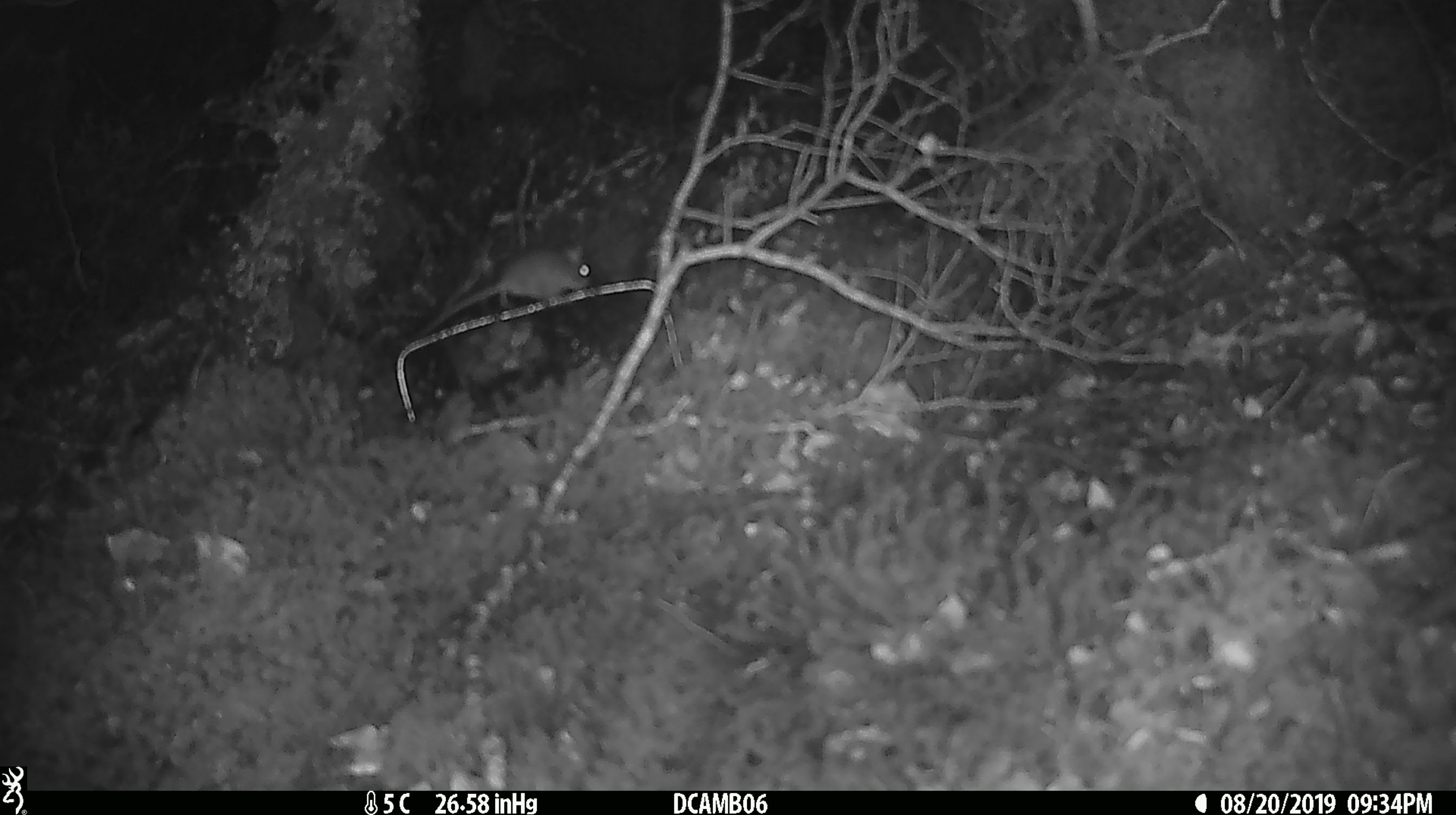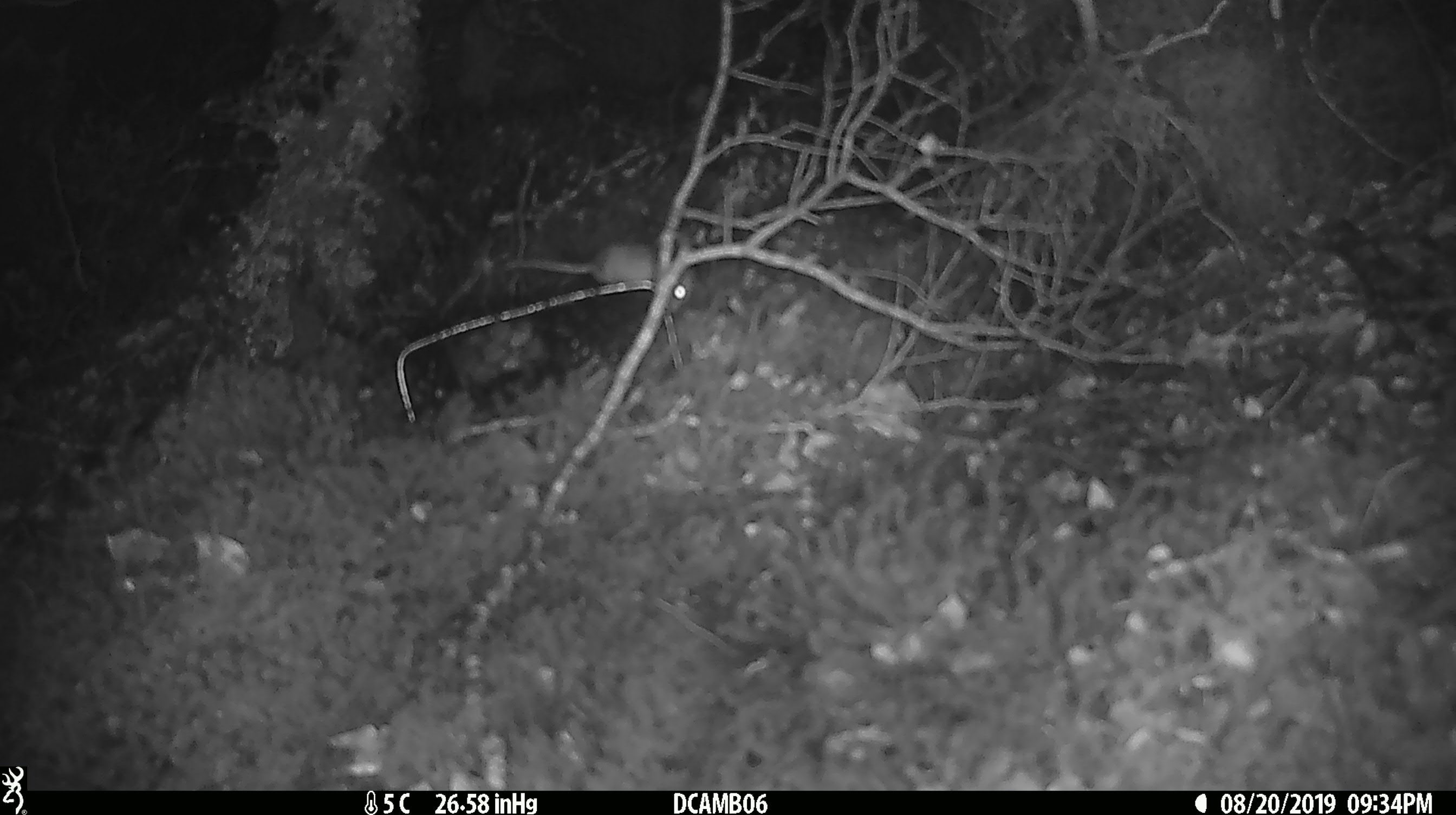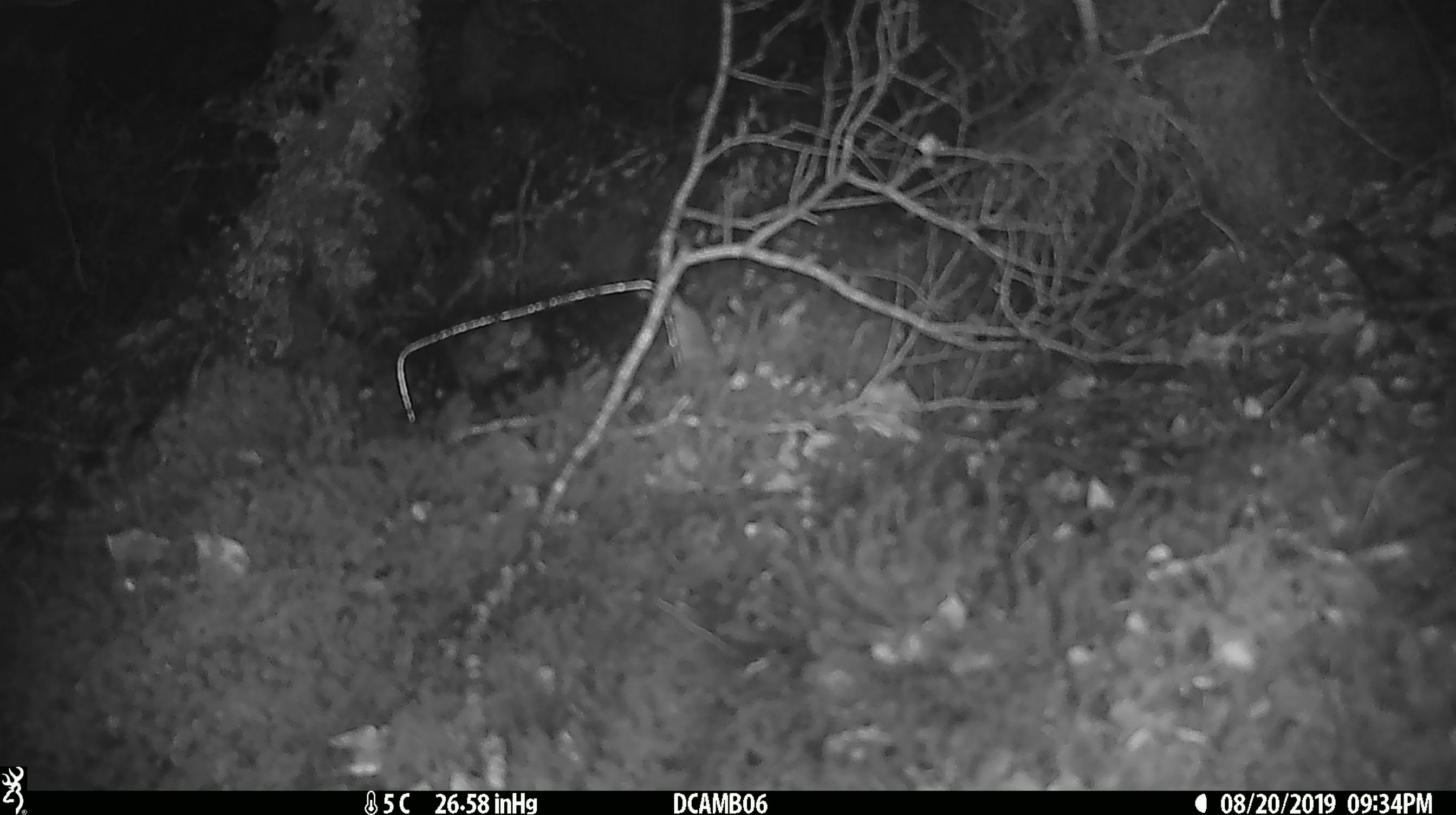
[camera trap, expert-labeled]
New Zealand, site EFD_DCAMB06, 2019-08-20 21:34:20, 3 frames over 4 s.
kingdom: Animalia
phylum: Chordata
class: Mammalia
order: Rodentia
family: Muridae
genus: Mus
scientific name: Mus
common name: mouse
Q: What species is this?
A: Mouse (Mus).